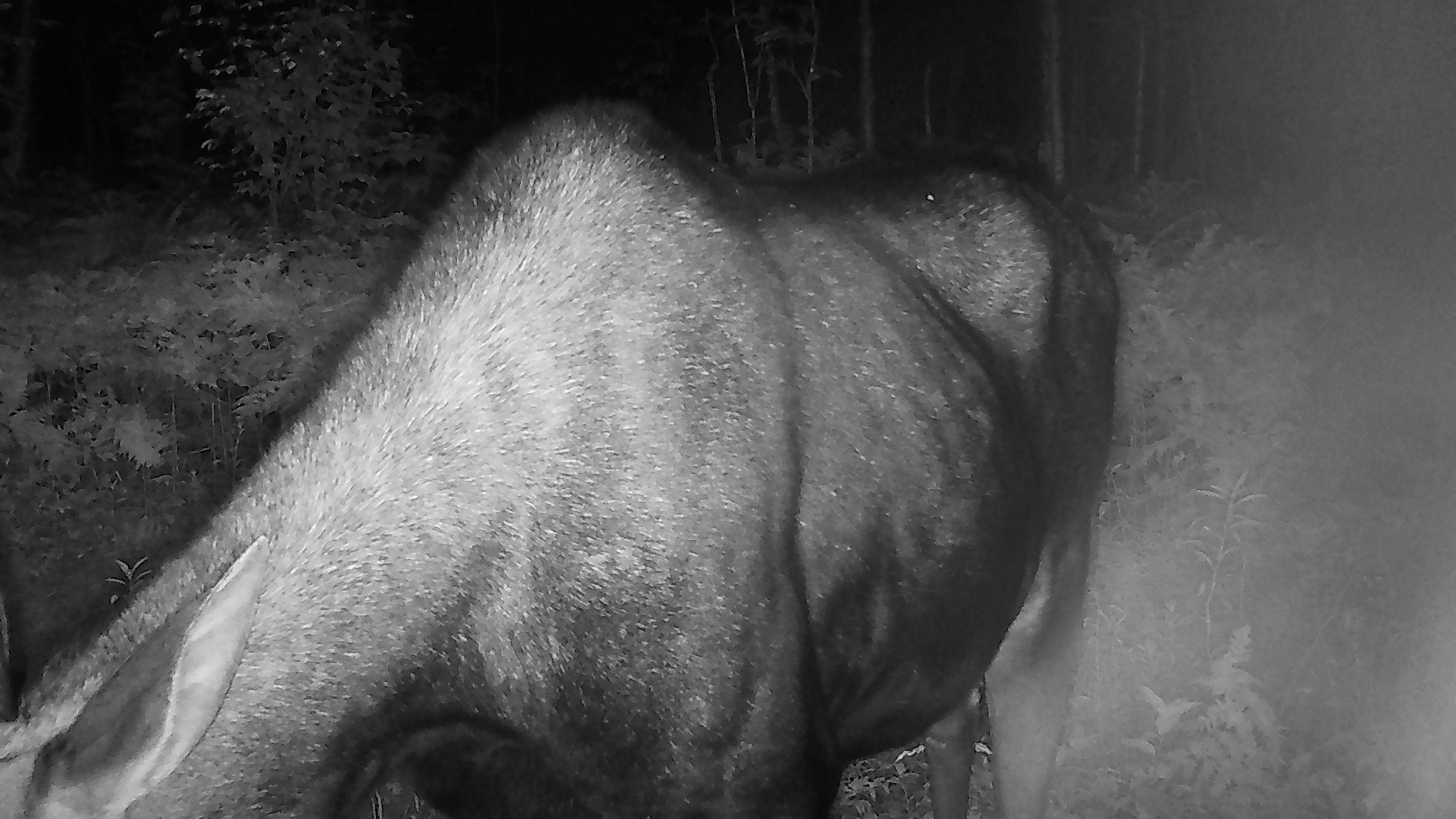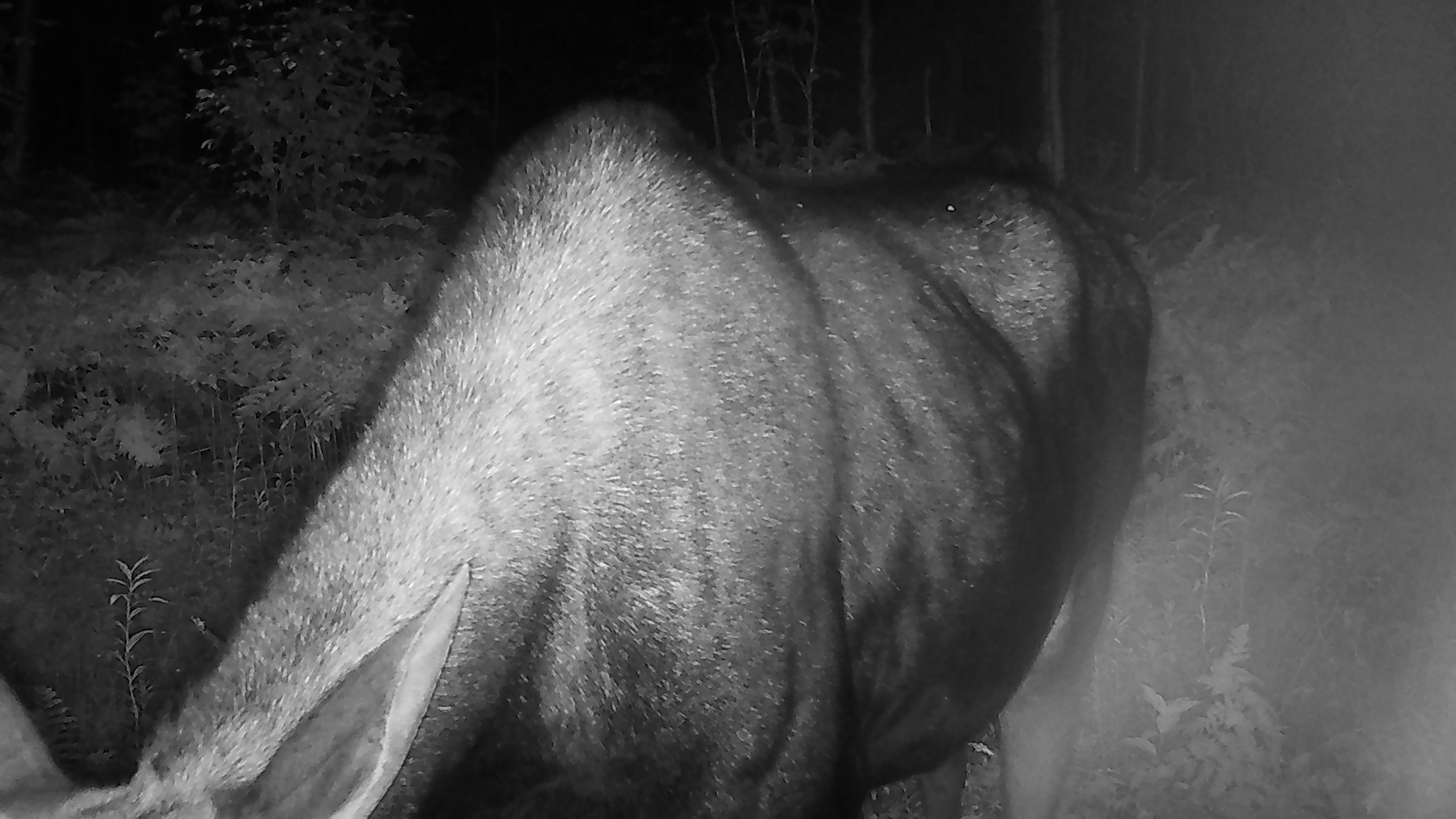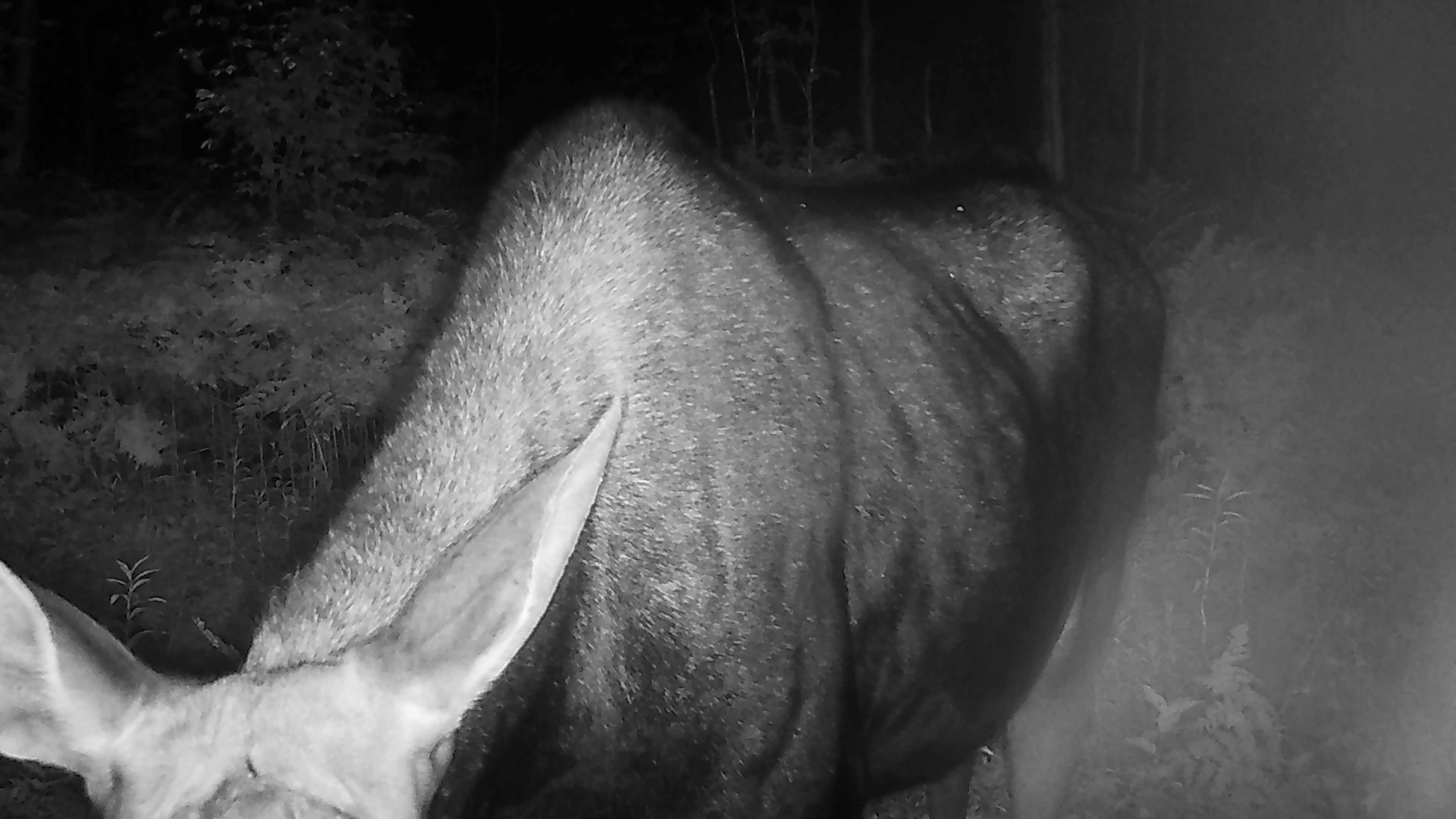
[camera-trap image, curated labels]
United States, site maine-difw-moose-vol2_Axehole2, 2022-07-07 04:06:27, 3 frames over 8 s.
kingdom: Animalia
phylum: Chordata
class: Mammalia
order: Artiodactyla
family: Cervidae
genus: Alces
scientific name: Alces alces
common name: moose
Moose (Alces alces).